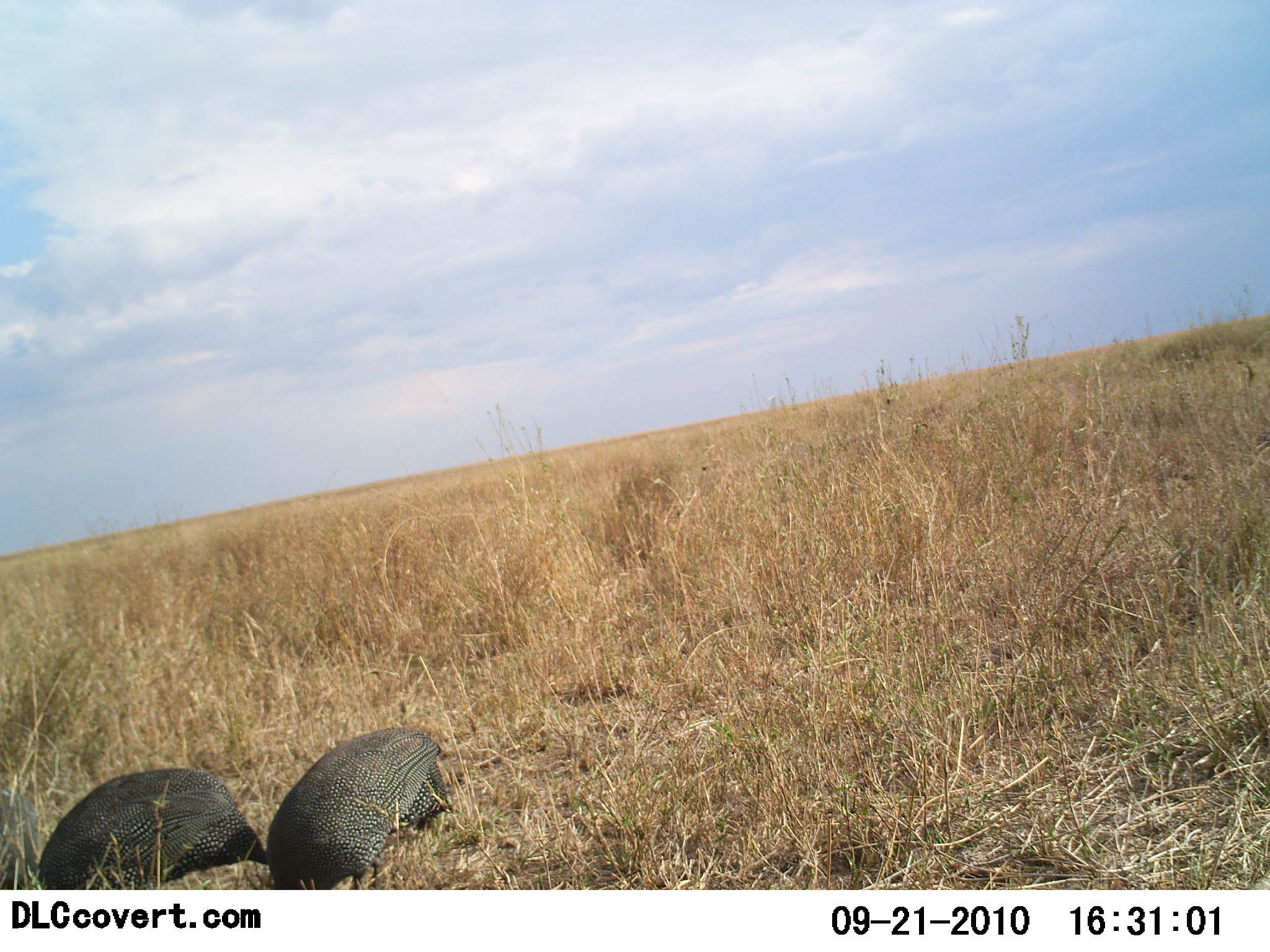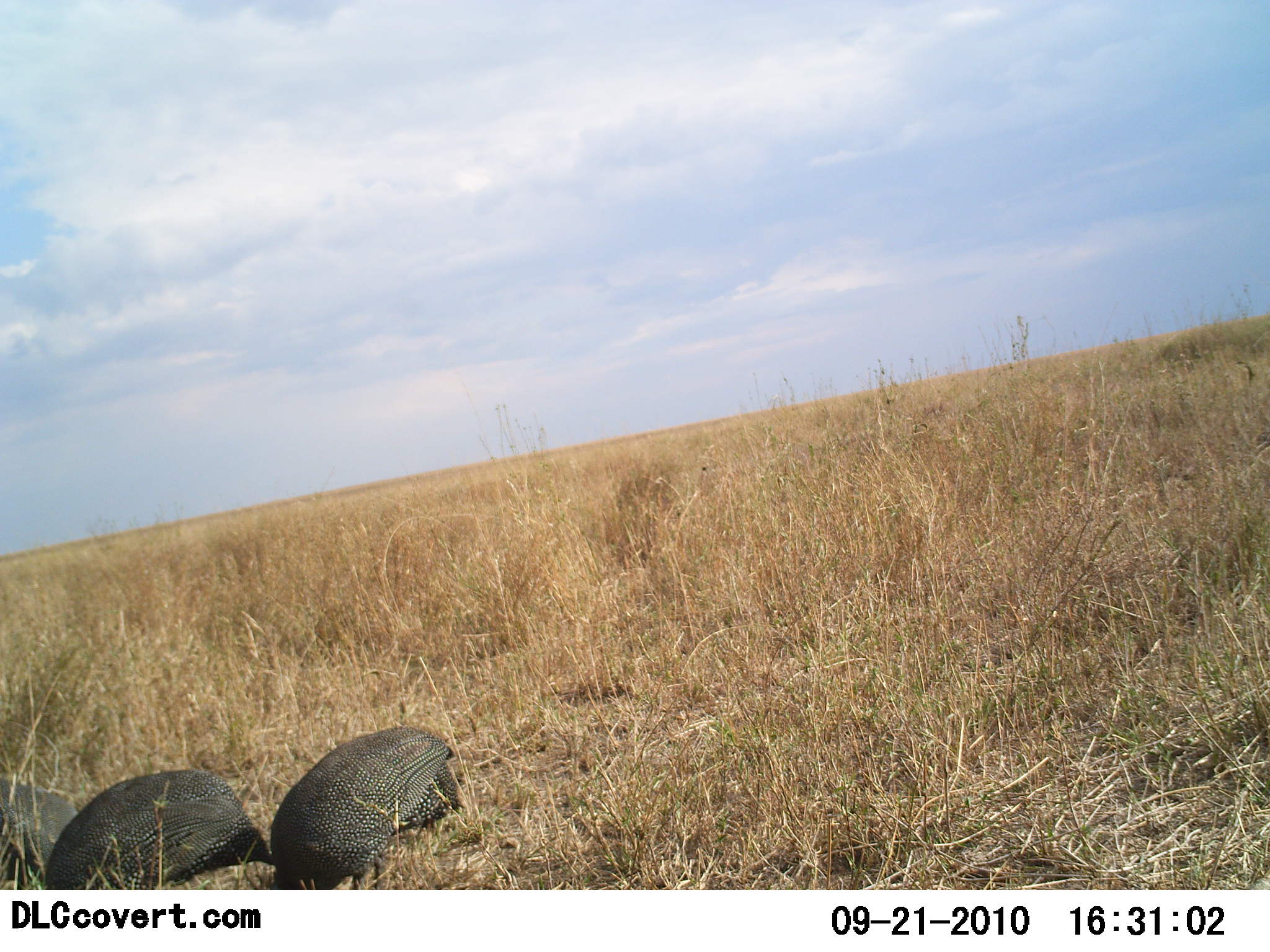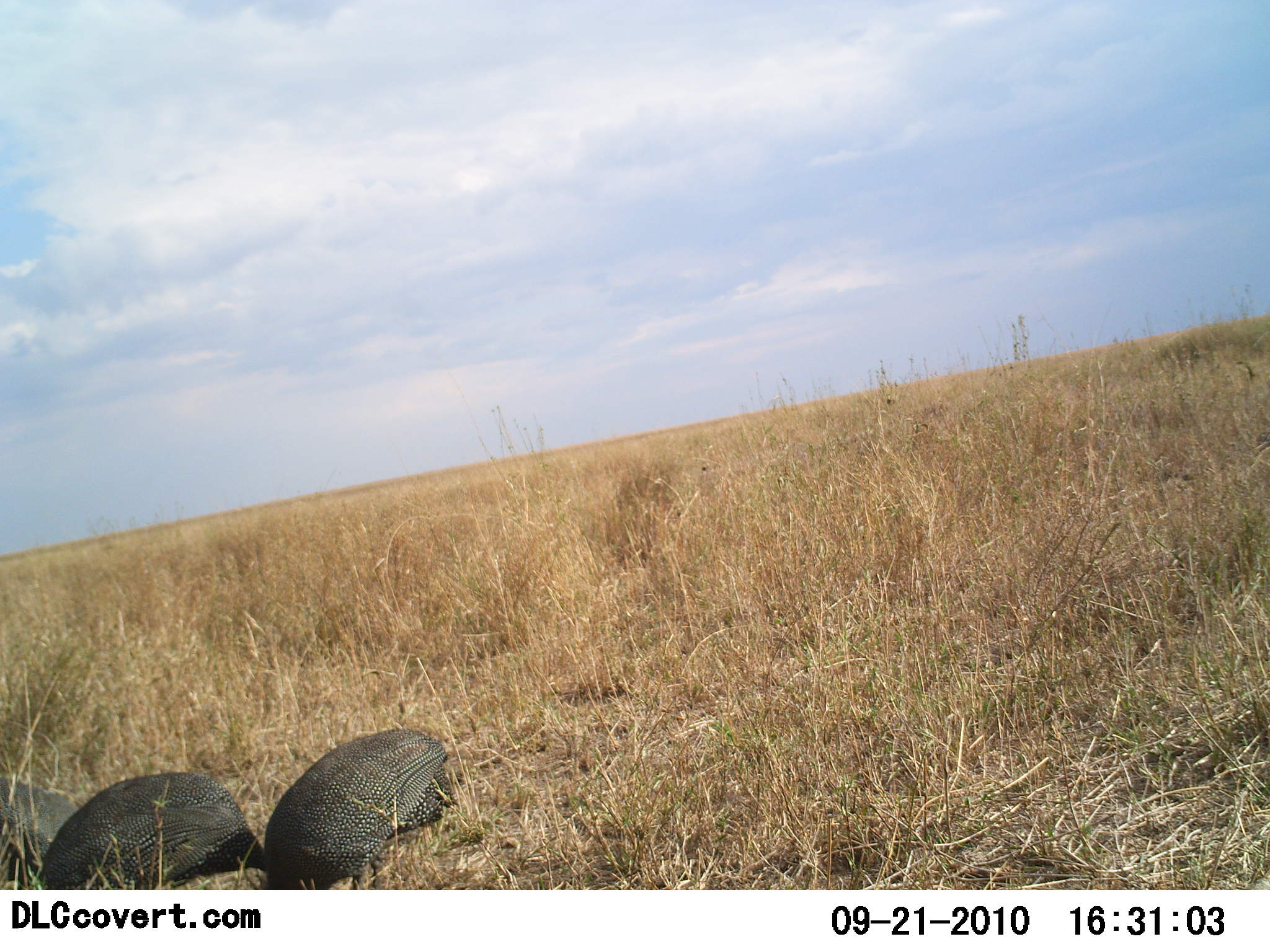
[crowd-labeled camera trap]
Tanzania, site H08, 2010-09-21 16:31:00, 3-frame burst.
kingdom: Animalia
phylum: Chordata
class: Aves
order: Galliformes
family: Numididae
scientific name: Numididae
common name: guinea fowl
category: guineafowl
Guineafowl (guinea fowl) (Numididae), count 3. Behavior (volunteer vote fractions): standing 21%, resting 7%, moving 0%, interacting 0%. Young present (vote fraction): 0%. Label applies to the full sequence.